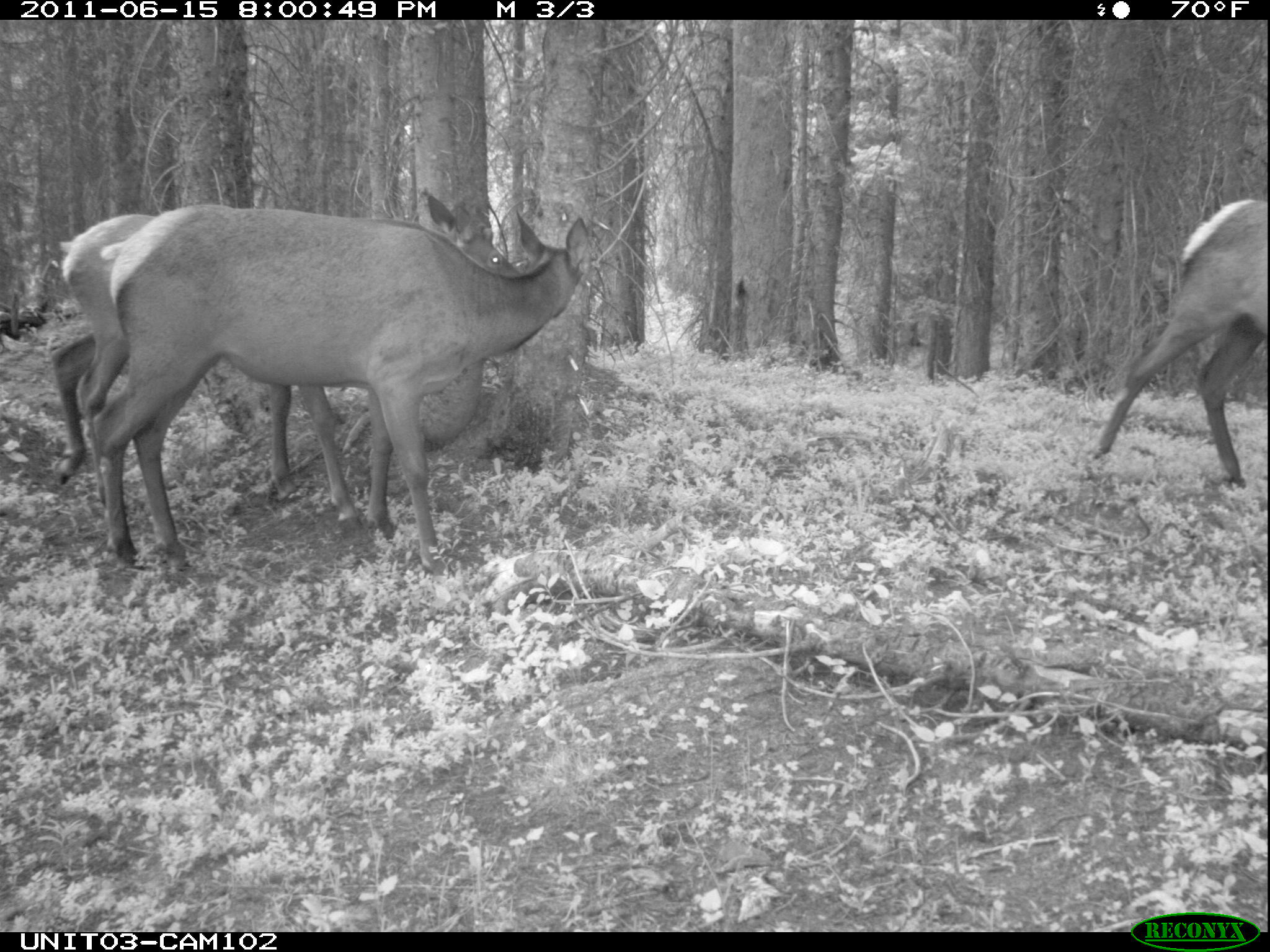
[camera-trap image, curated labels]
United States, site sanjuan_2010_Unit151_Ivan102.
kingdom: Animalia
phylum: Chordata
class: Mammalia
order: Artiodactyla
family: Cervidae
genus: Cervus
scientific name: Cervus elaphus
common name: red deer